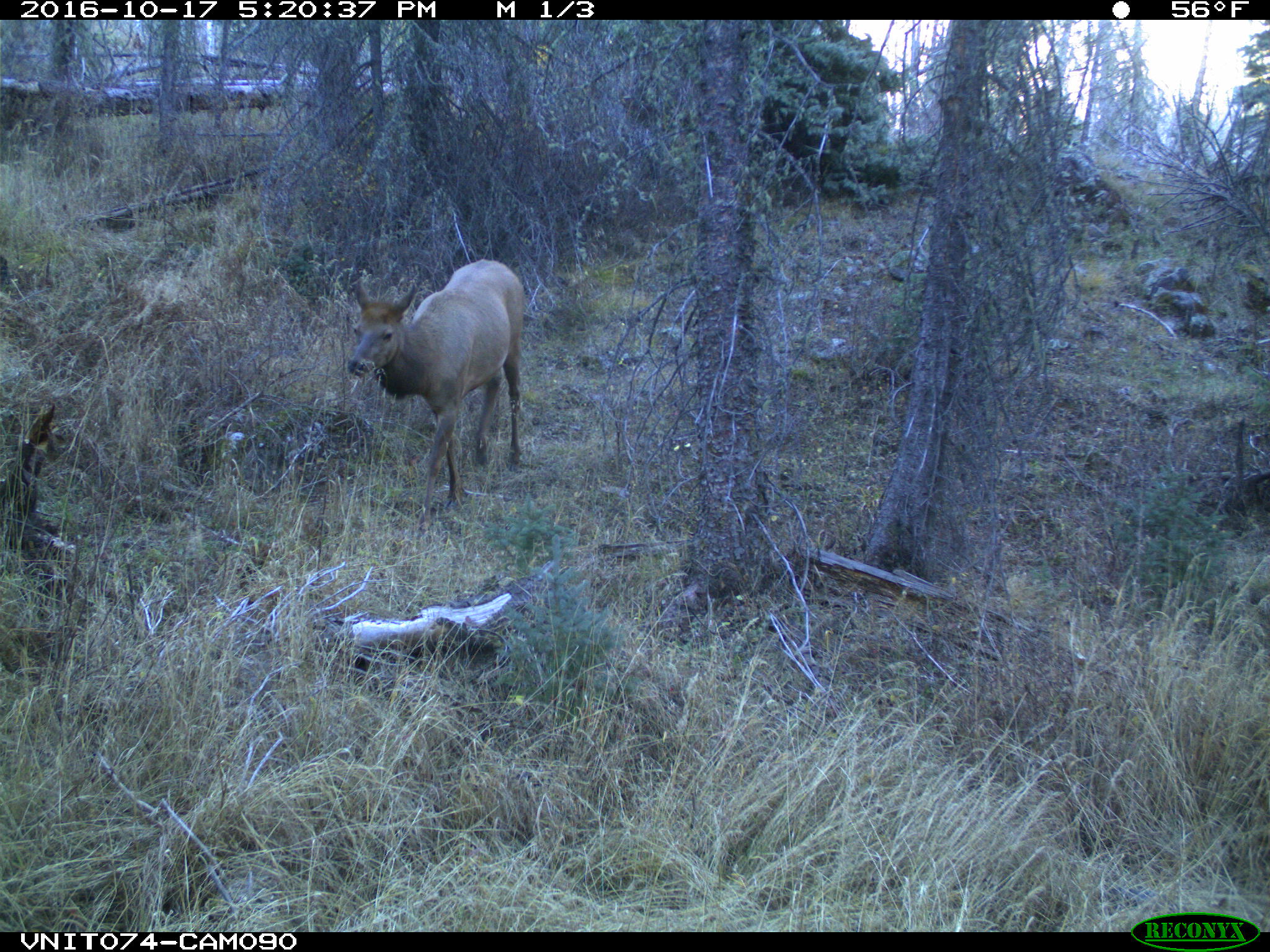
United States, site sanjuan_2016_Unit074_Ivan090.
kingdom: Animalia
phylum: Chordata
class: Mammalia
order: Artiodactyla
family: Cervidae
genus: Cervus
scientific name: Cervus elaphus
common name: red deer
Cervus elaphus (red deer).